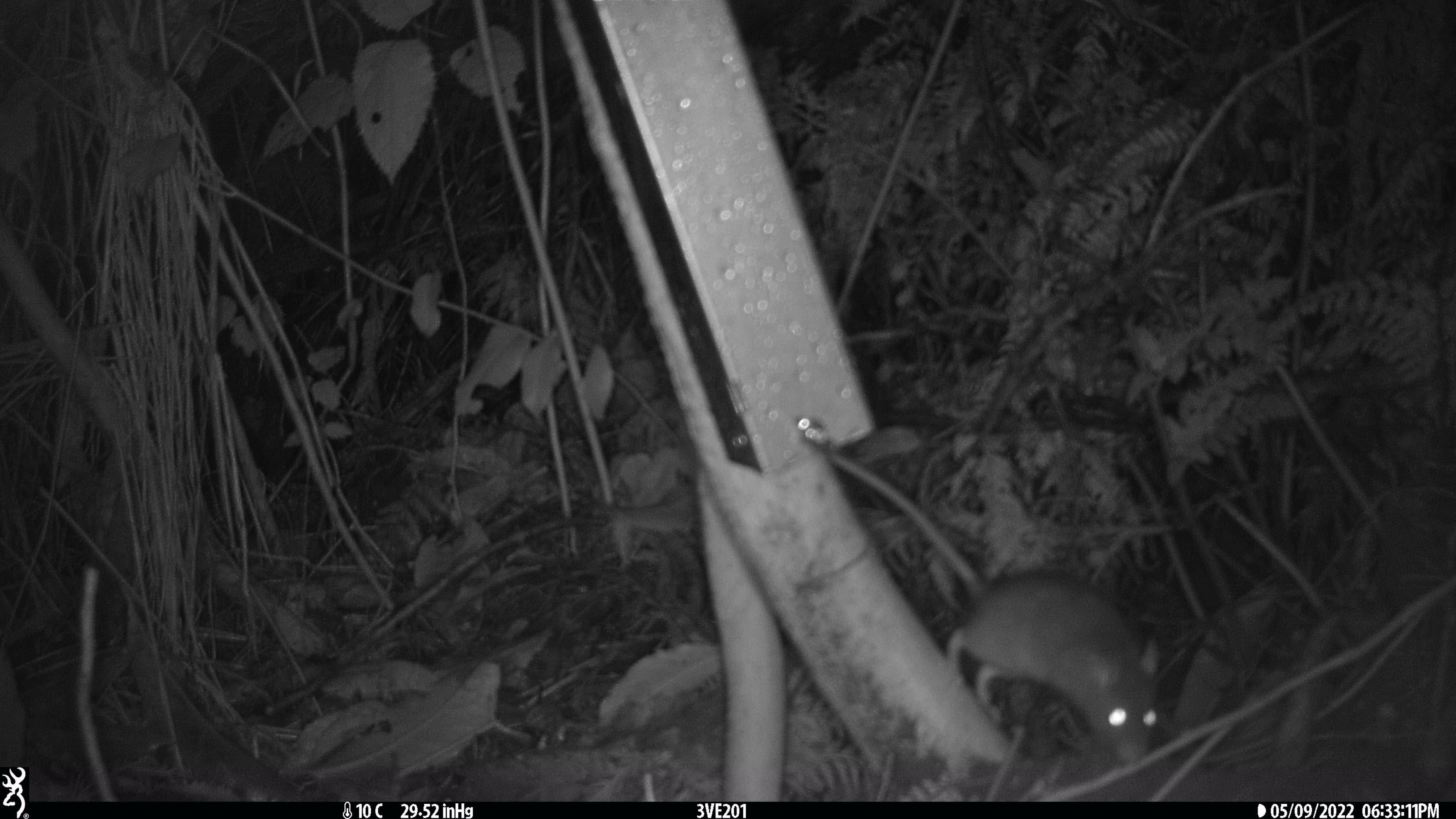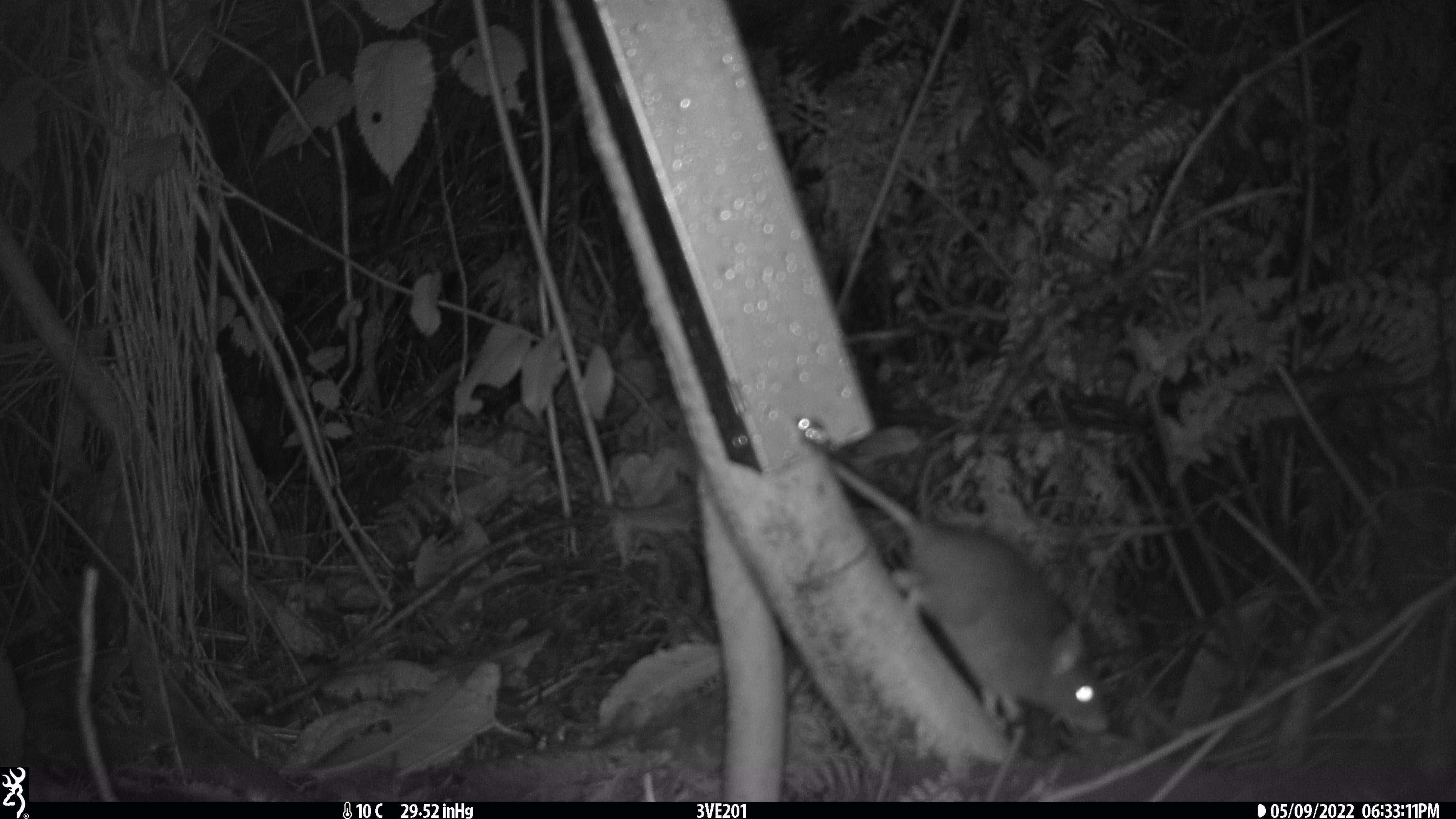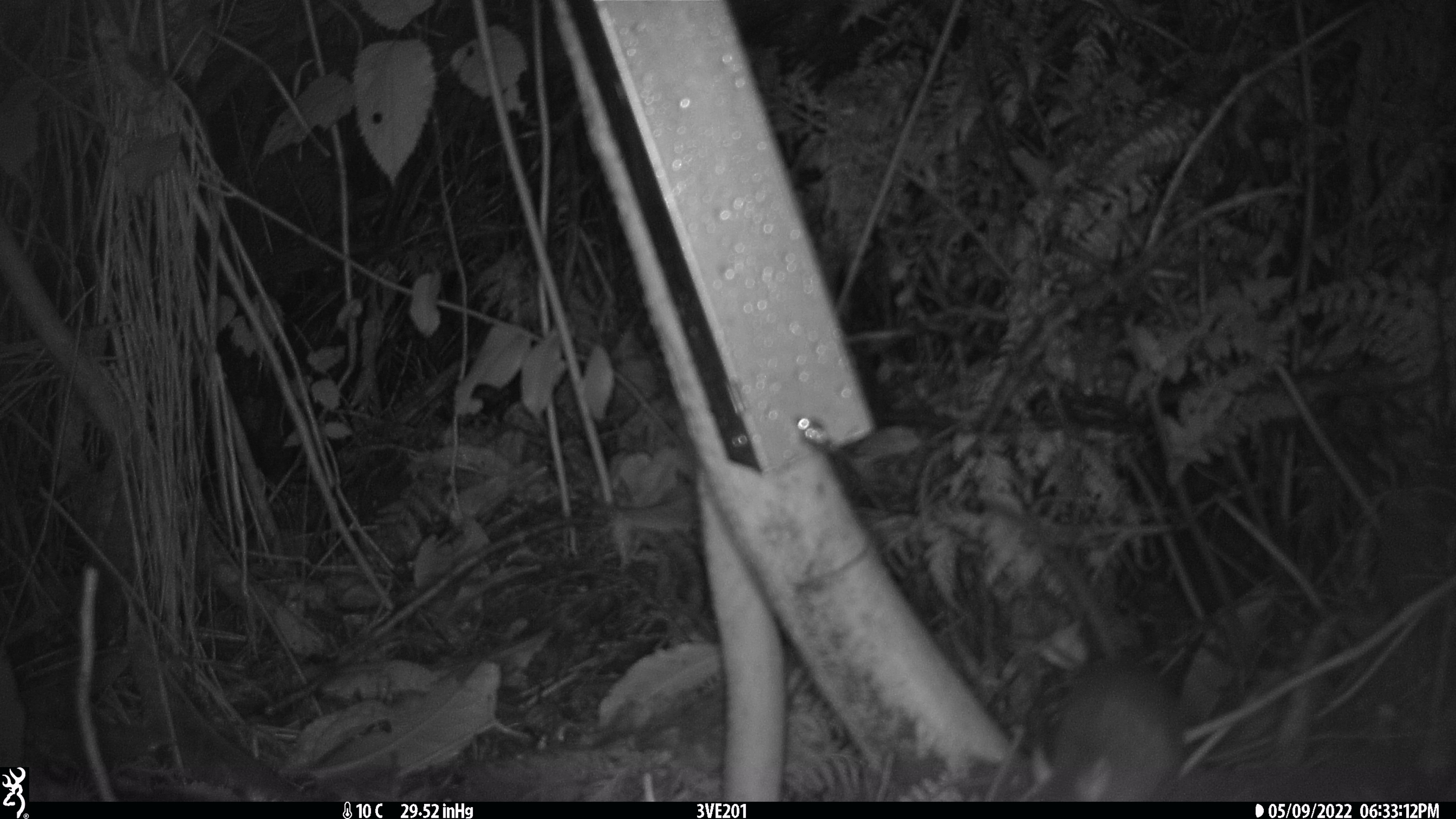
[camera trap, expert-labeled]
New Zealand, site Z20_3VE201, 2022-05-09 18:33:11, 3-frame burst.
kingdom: Animalia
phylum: Chordata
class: Mammalia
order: Rodentia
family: Muridae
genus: Rattus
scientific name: Rattus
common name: rat